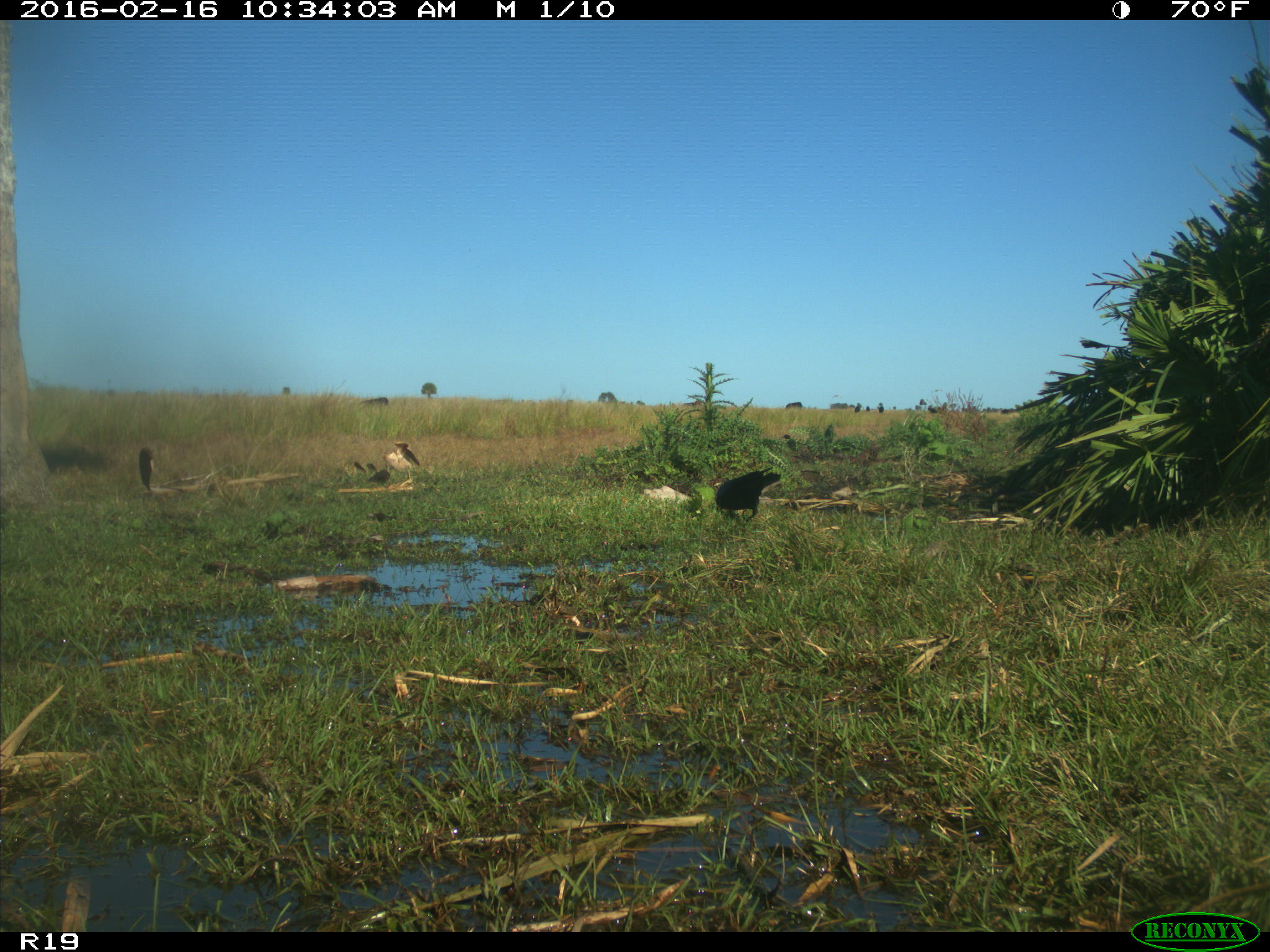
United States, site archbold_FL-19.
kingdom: Animalia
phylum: Chordata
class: Aves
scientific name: Aves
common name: birds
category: unidentified bird